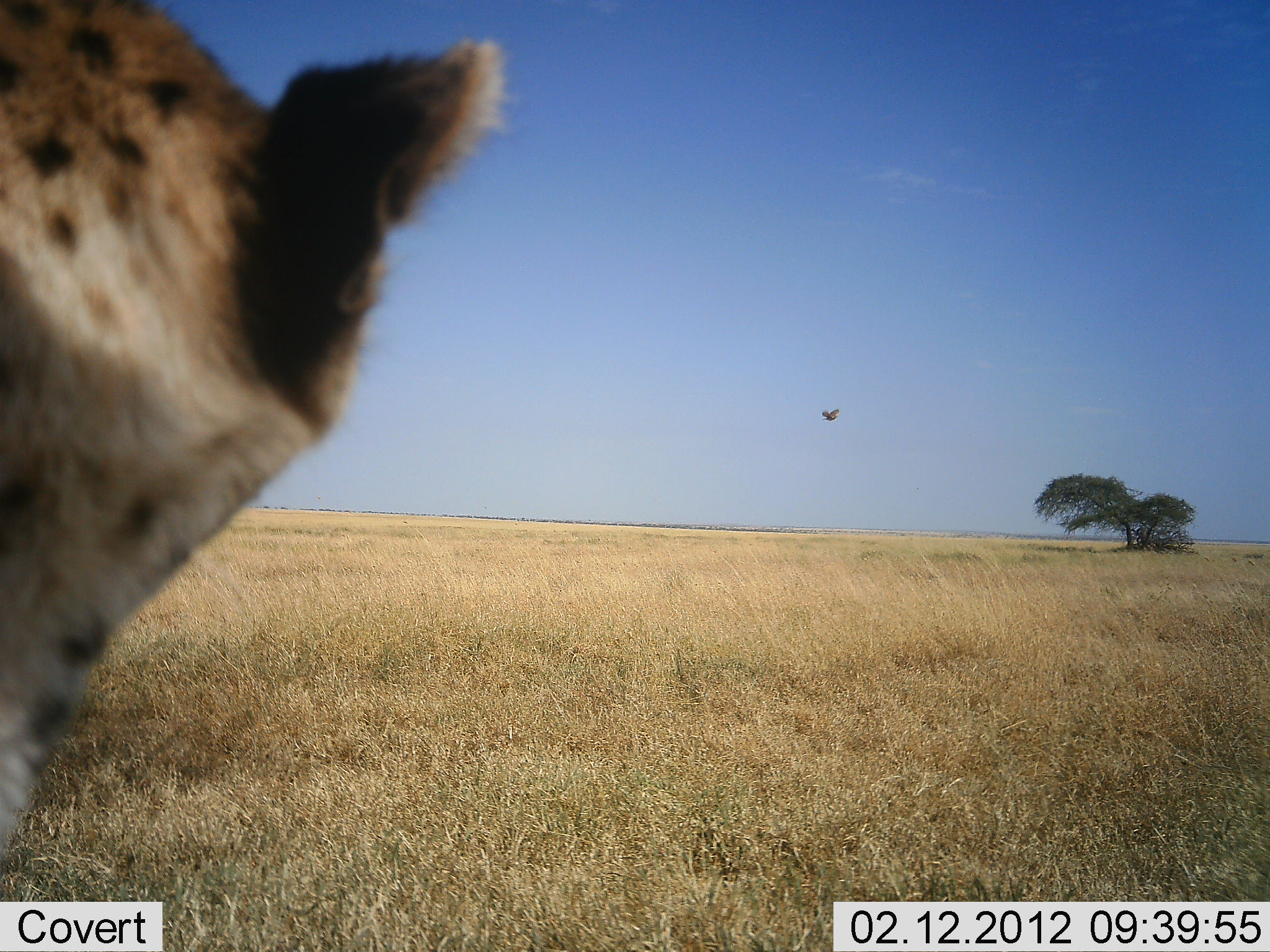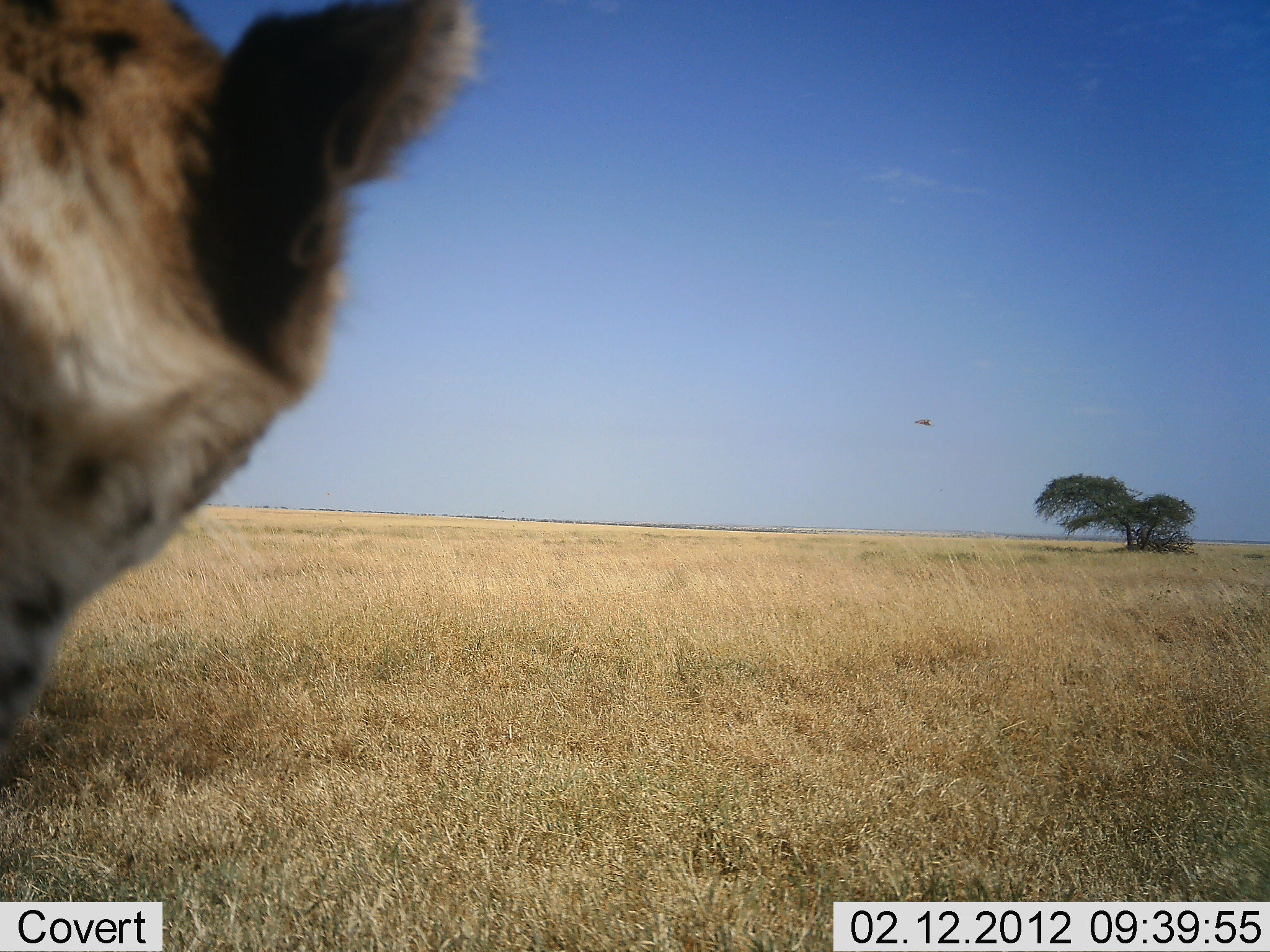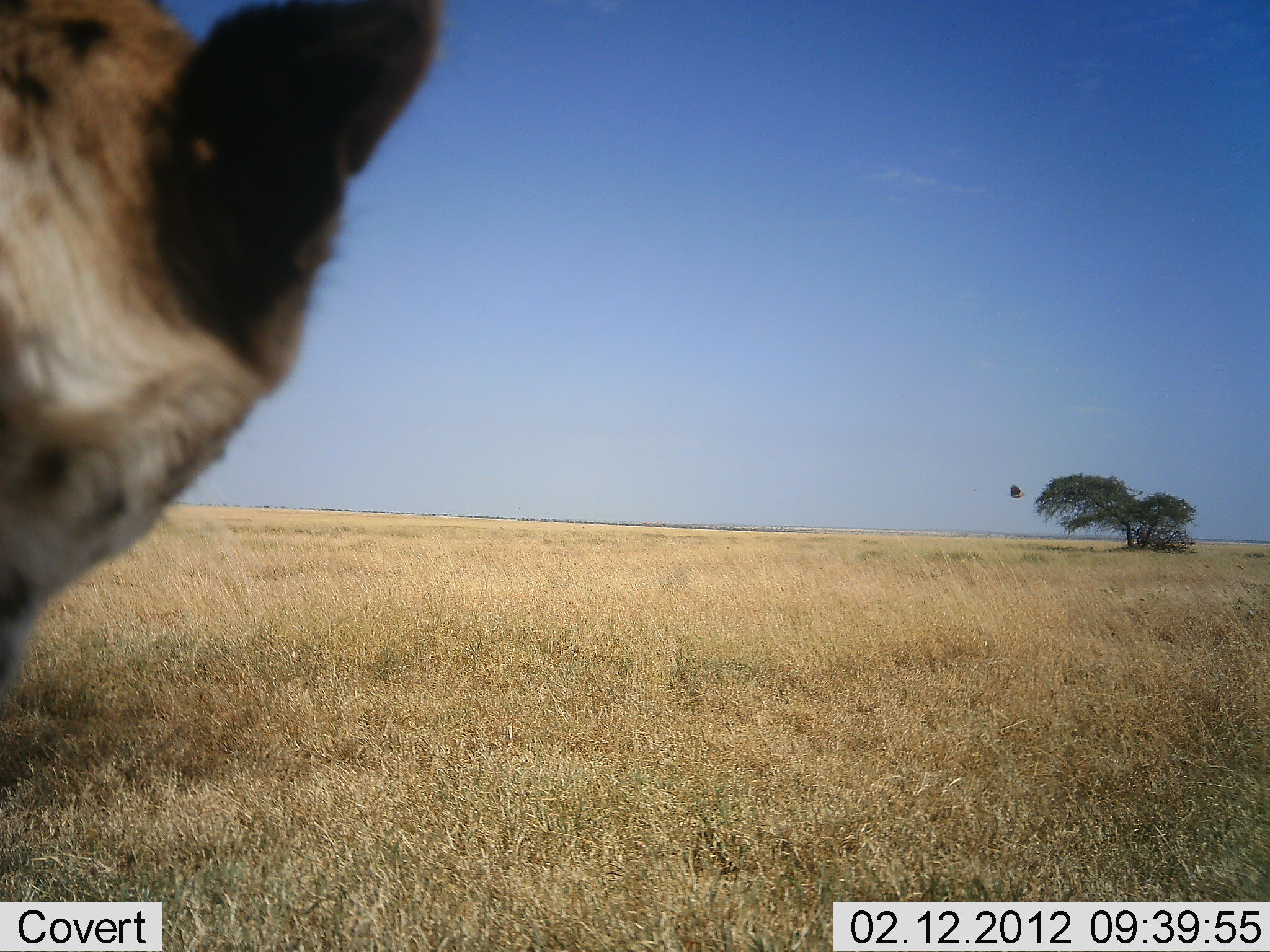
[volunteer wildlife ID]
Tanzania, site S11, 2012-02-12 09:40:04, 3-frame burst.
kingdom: Animalia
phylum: Chordata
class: Mammalia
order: Carnivora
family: Felidae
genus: Acinonyx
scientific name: Acinonyx jubatus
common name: cheetah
Cheetah (Acinonyx jubatus), count 1. Behavior (volunteer vote fractions): standing 93%, resting 7%, moving 0%, interacting 0%. Young present (vote fraction): 0%. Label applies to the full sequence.